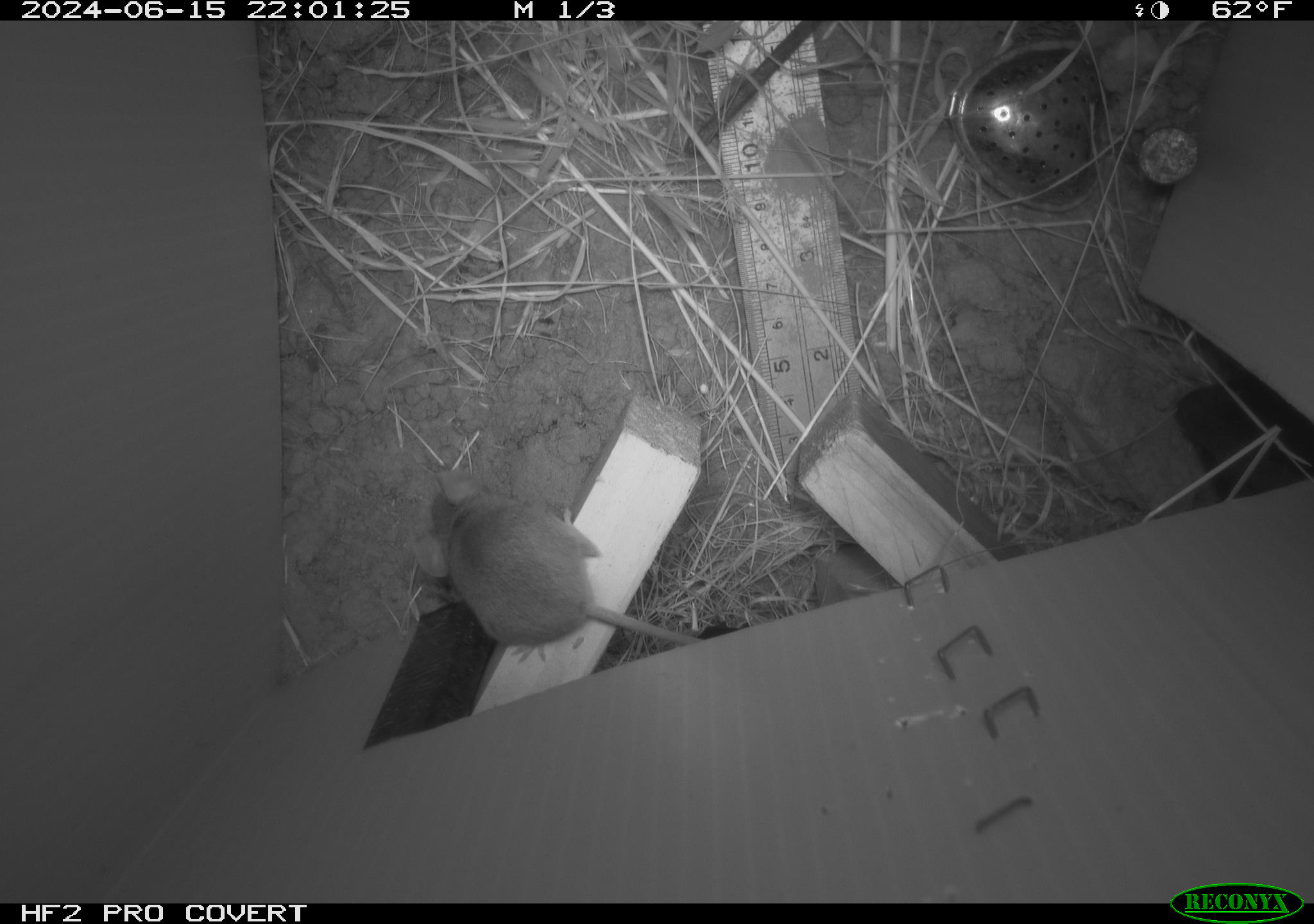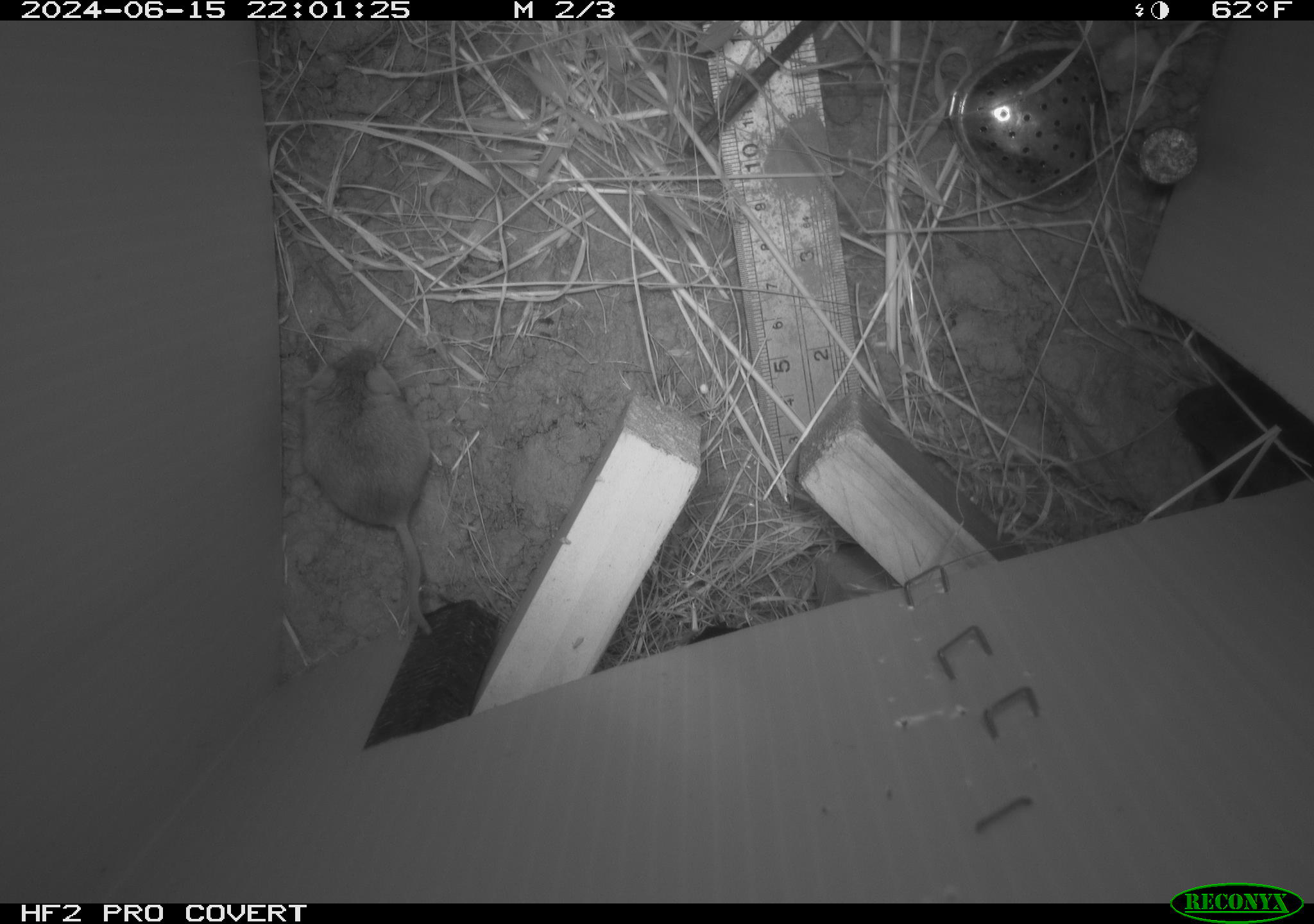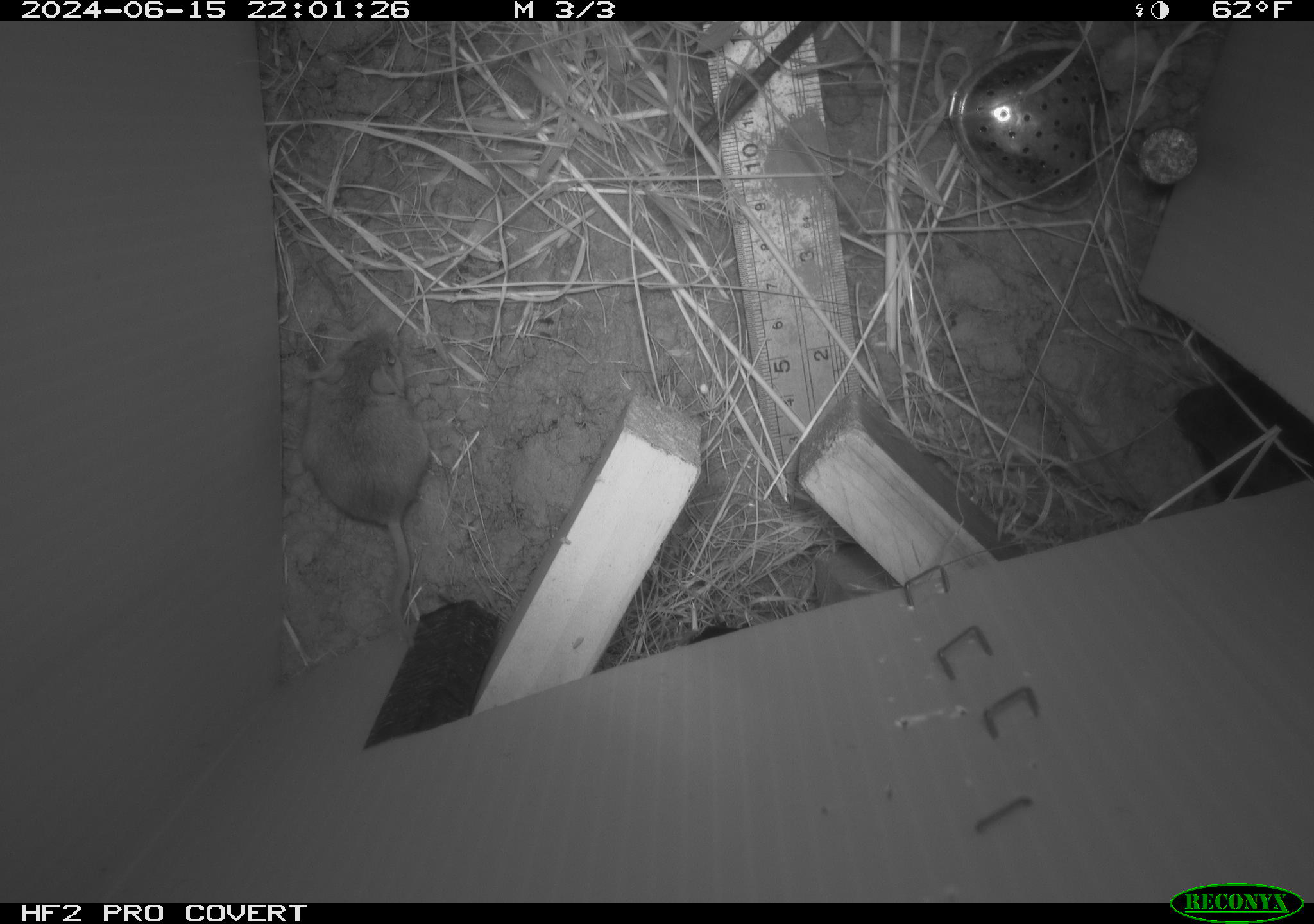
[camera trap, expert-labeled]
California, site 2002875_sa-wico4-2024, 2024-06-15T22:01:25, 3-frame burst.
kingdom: Animalia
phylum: Chordata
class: Mammalia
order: Rodentia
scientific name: Rodentia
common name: rodent